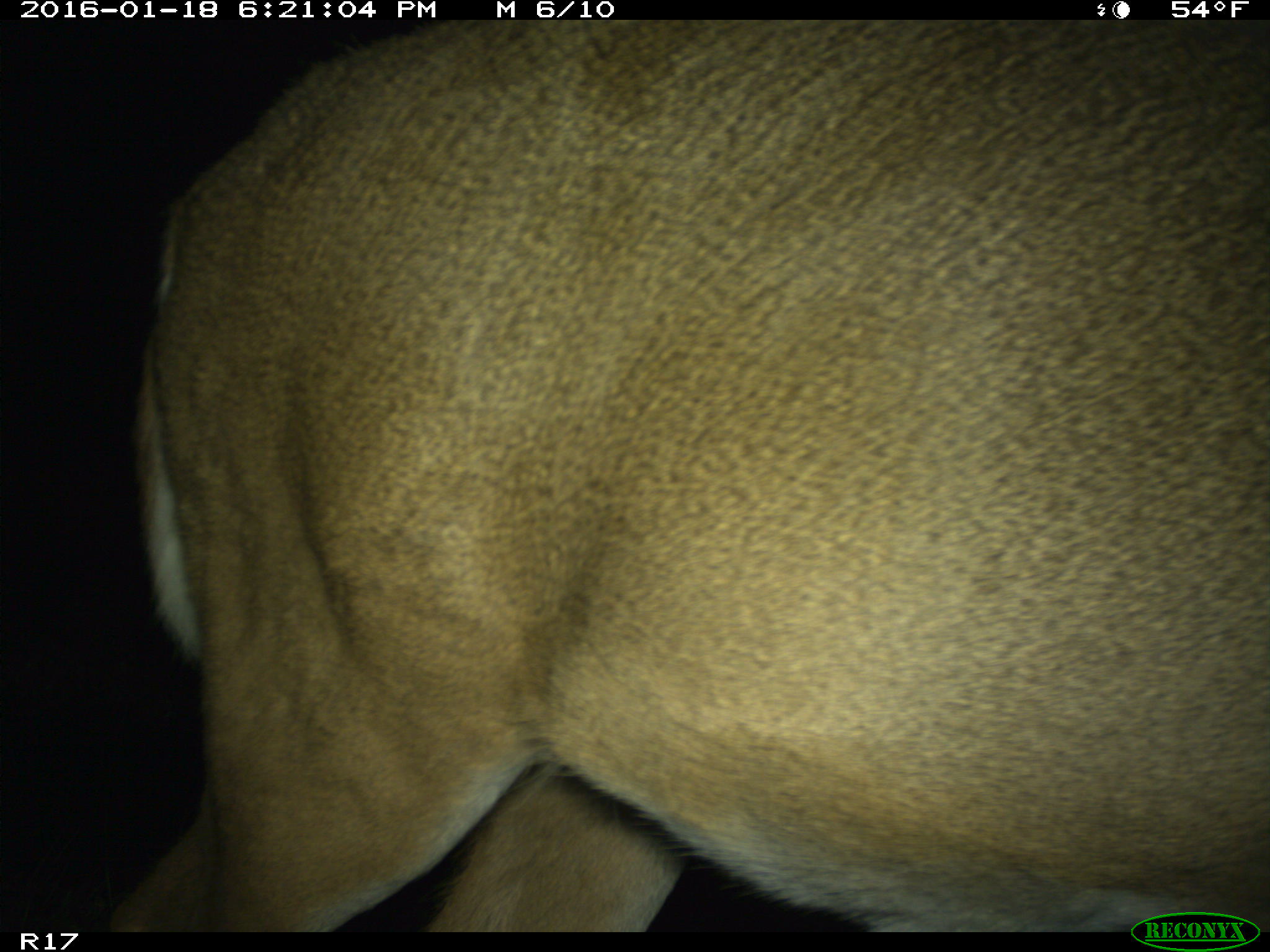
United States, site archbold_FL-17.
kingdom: Animalia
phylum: Chordata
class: Mammalia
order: Artiodactyla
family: Cervidae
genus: Odocoileus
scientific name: Odocoileus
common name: deer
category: unidentified deer